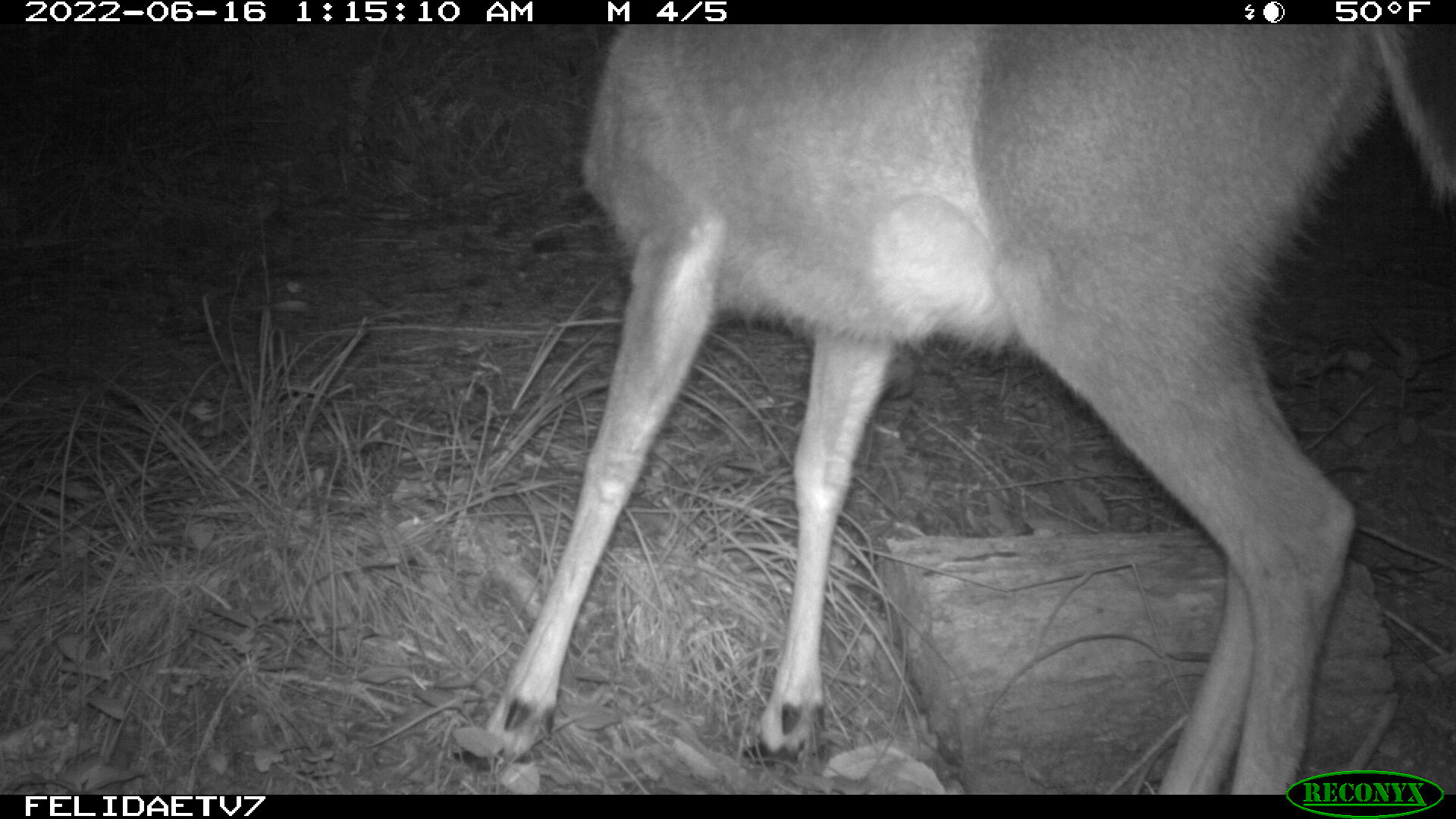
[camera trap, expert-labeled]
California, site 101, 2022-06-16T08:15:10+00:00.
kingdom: Animalia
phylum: Chordata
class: Mammalia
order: Artiodactyla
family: Cervidae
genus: Odocoileus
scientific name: Odocoileus hemionus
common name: mule deer